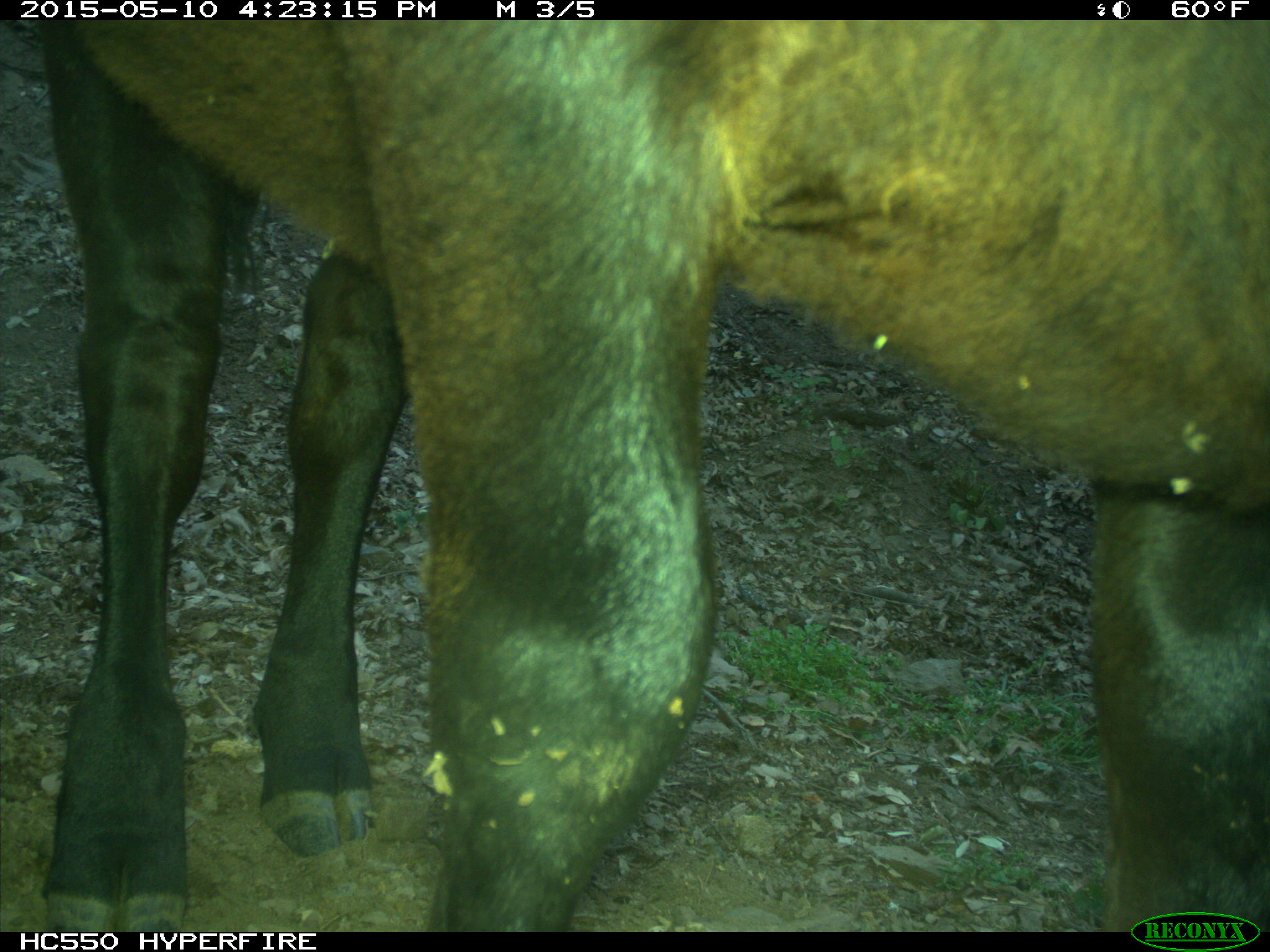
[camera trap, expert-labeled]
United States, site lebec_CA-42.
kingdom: Animalia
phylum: Chordata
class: Mammalia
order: Artiodactyla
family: Bovidae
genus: Bos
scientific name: Bos taurus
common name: domestic cow